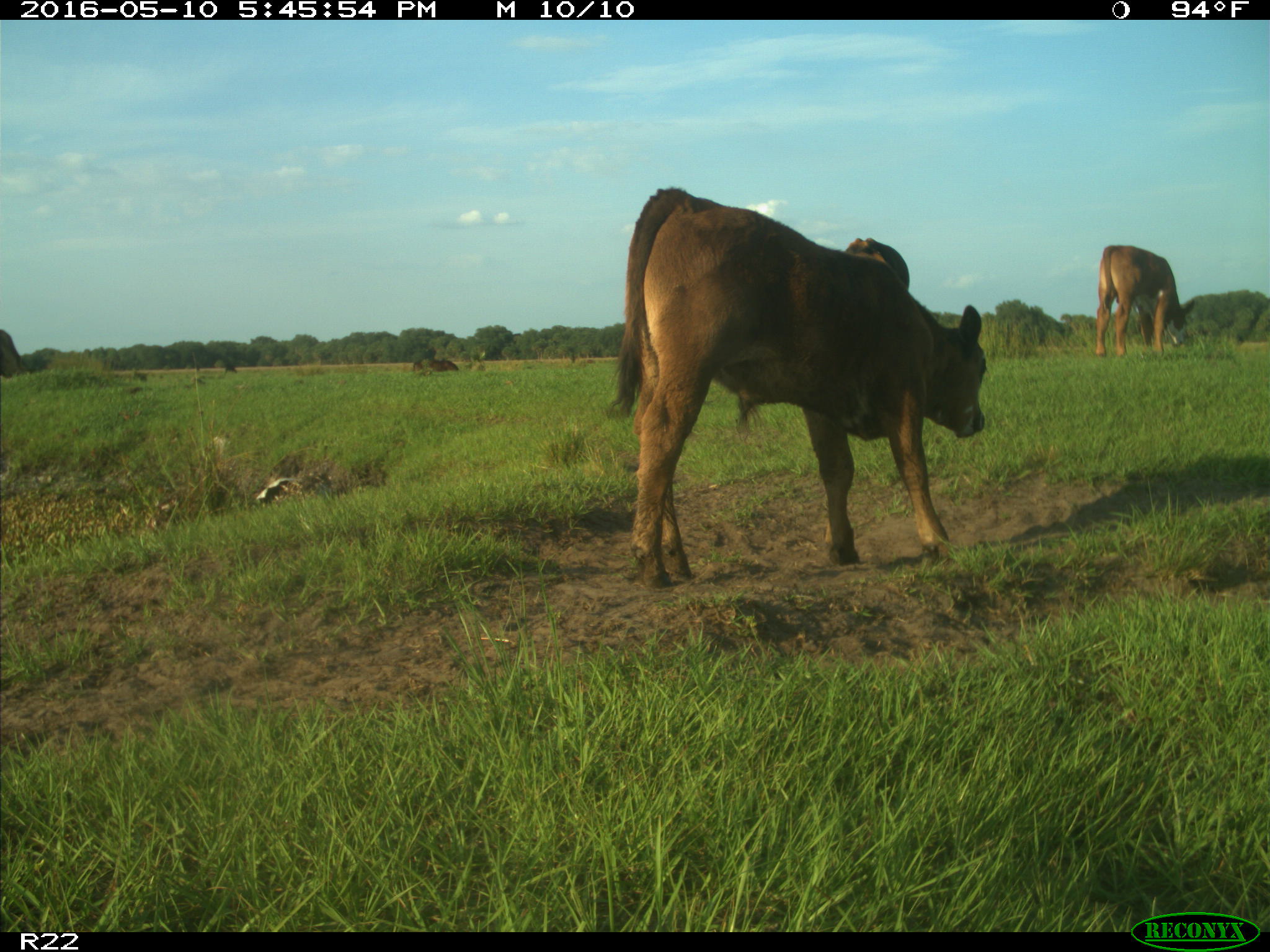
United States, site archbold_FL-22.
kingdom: Animalia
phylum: Chordata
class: Mammalia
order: Artiodactyla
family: Bovidae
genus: Bos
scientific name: Bos taurus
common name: domestic cow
Bos taurus (domestic cow).